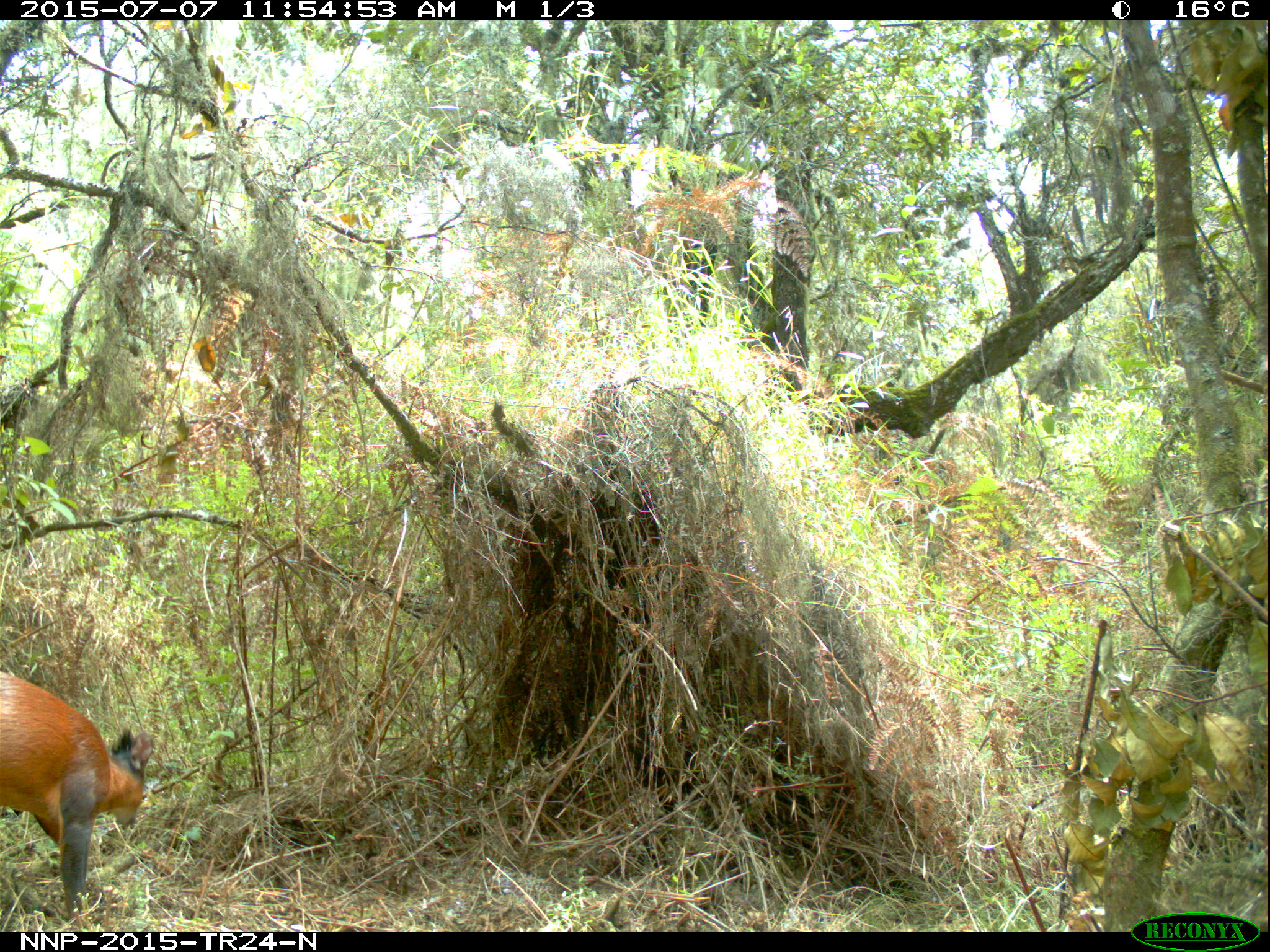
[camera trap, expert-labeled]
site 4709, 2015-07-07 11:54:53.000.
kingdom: Animalia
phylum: Chordata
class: Mammalia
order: Artiodactyla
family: Bovidae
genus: Cephalophus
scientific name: Cephalophus nigrifrons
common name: black-fronted duiker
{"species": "Cephalophus nigrifrons (black-fronted duiker)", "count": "1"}